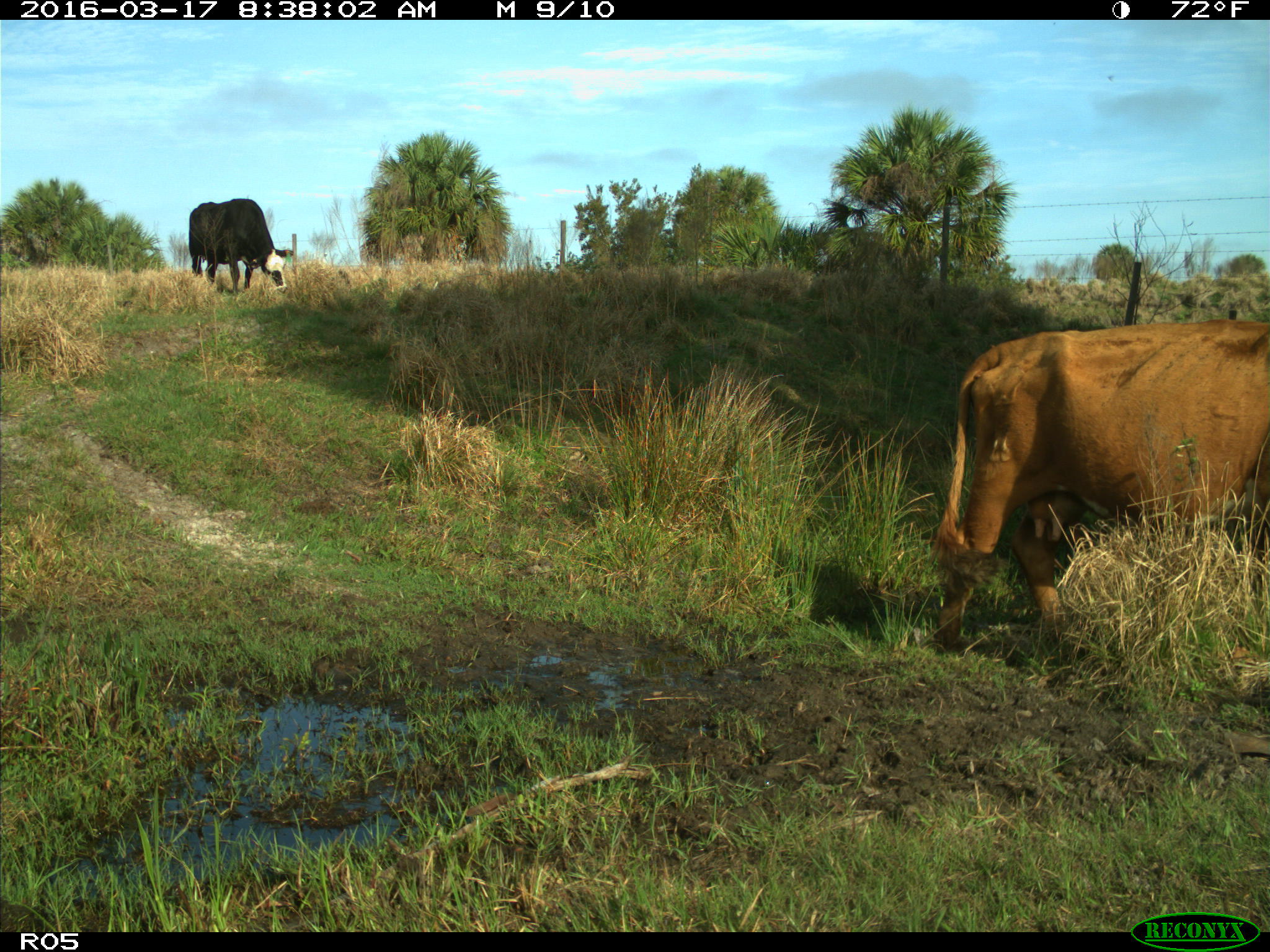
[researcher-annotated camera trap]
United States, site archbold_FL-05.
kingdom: Animalia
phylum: Chordata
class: Mammalia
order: Artiodactyla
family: Bovidae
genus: Bos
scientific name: Bos taurus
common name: domestic cow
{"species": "Bos taurus (domestic cow)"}